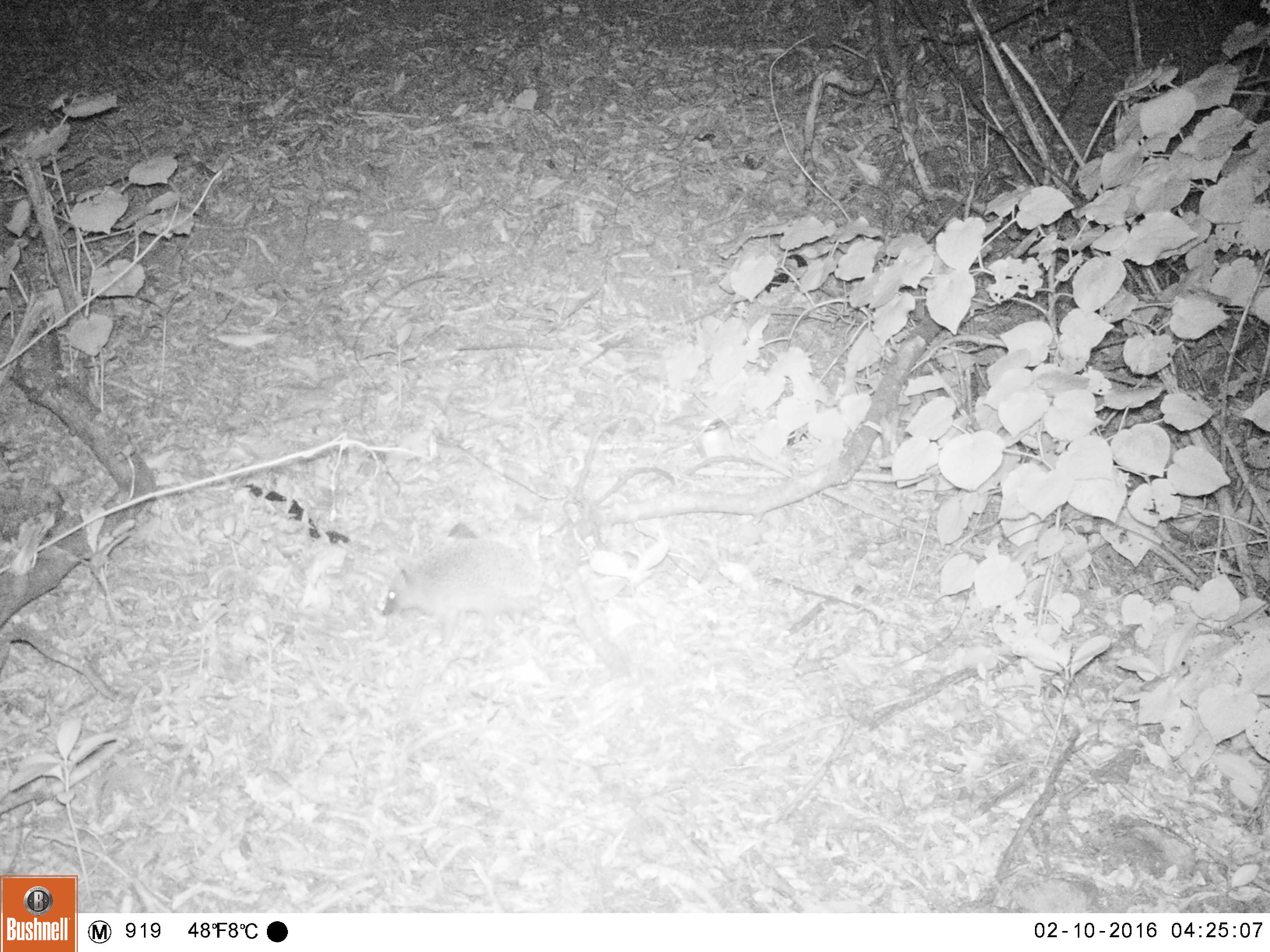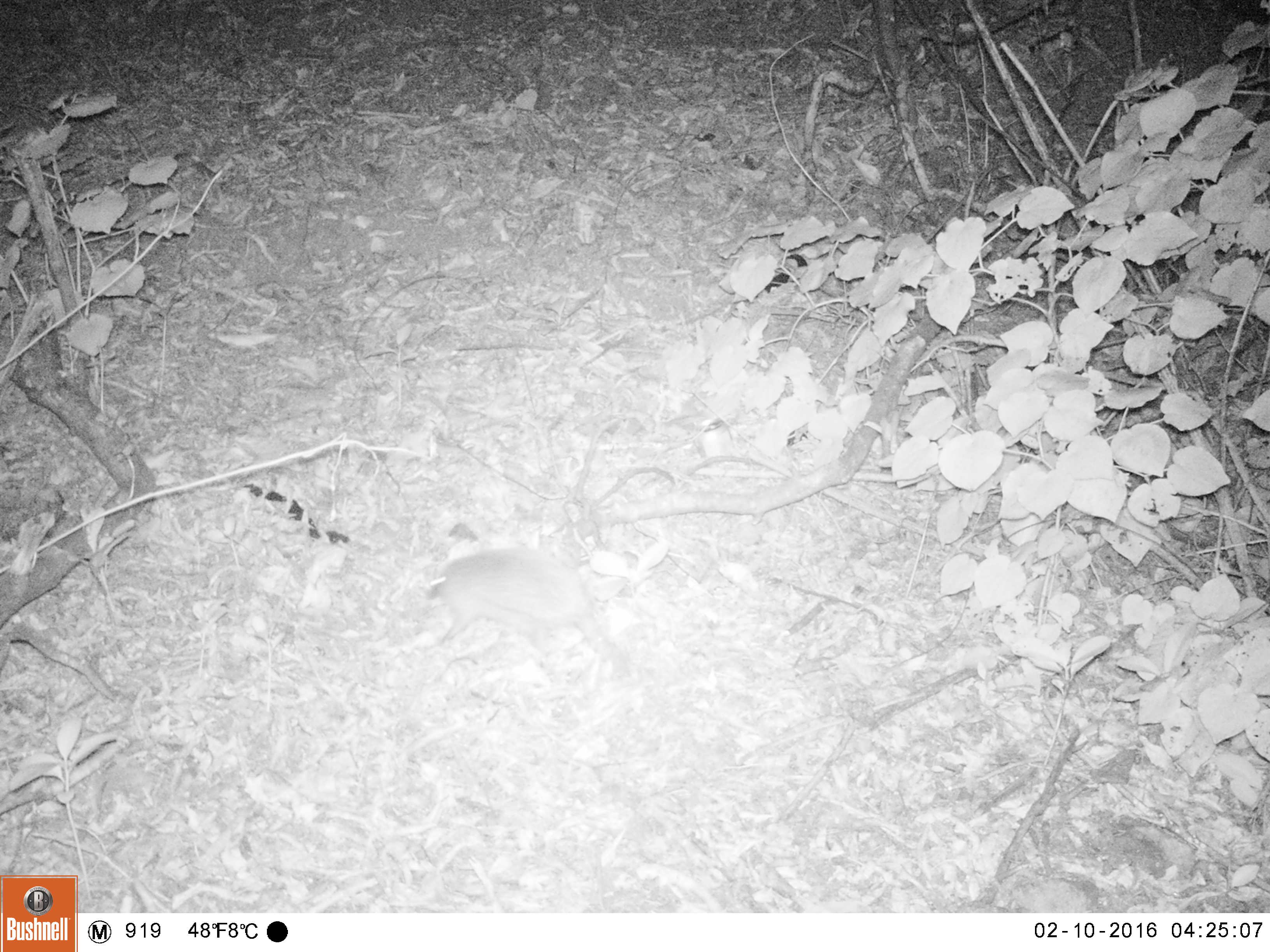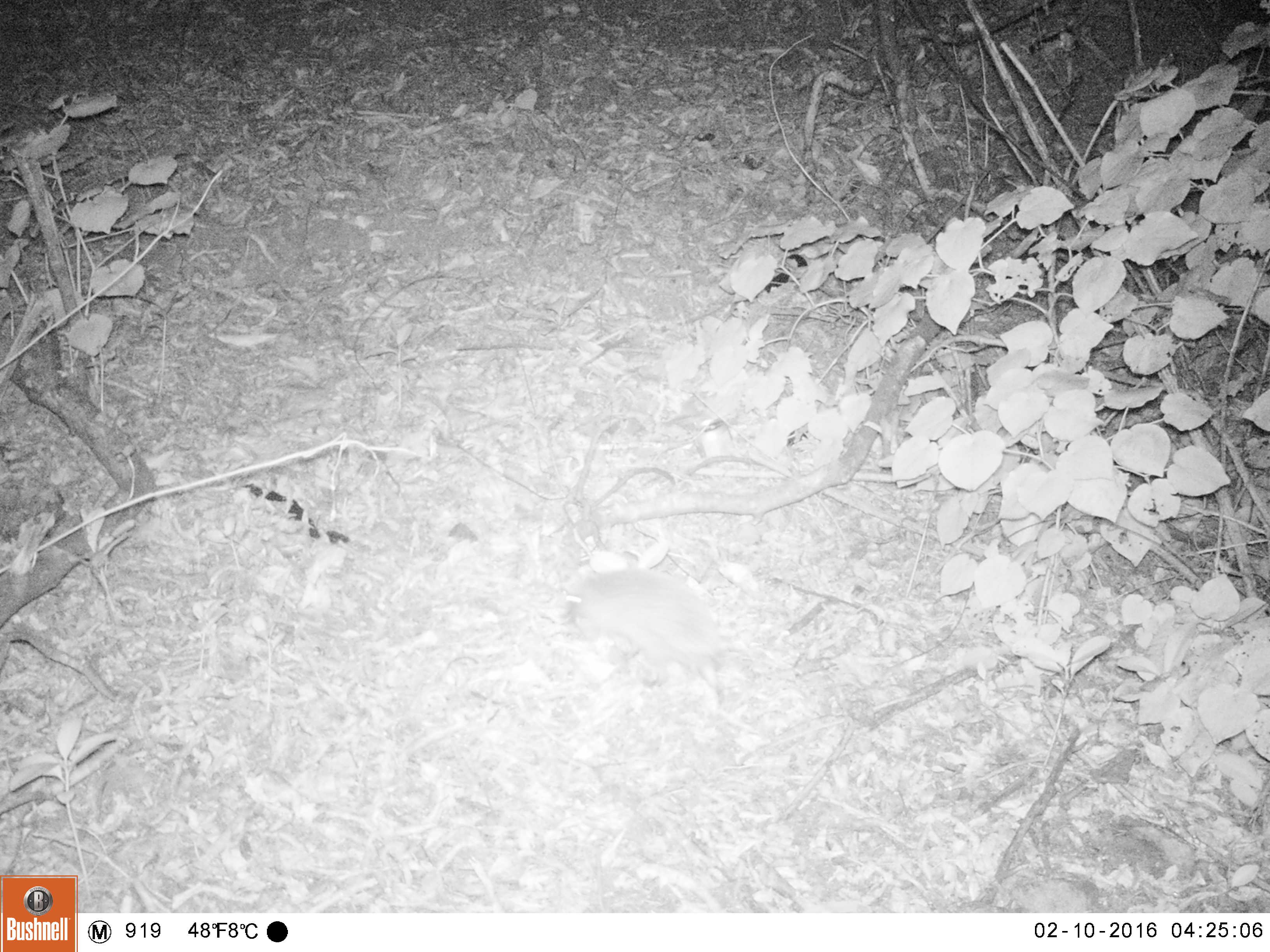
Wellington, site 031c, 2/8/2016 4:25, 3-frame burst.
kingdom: Animalia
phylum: Chordata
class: Mammalia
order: Eulipotyphla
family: Erinaceidae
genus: Erinaceus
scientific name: Erinaceus europaeus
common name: hedgehog